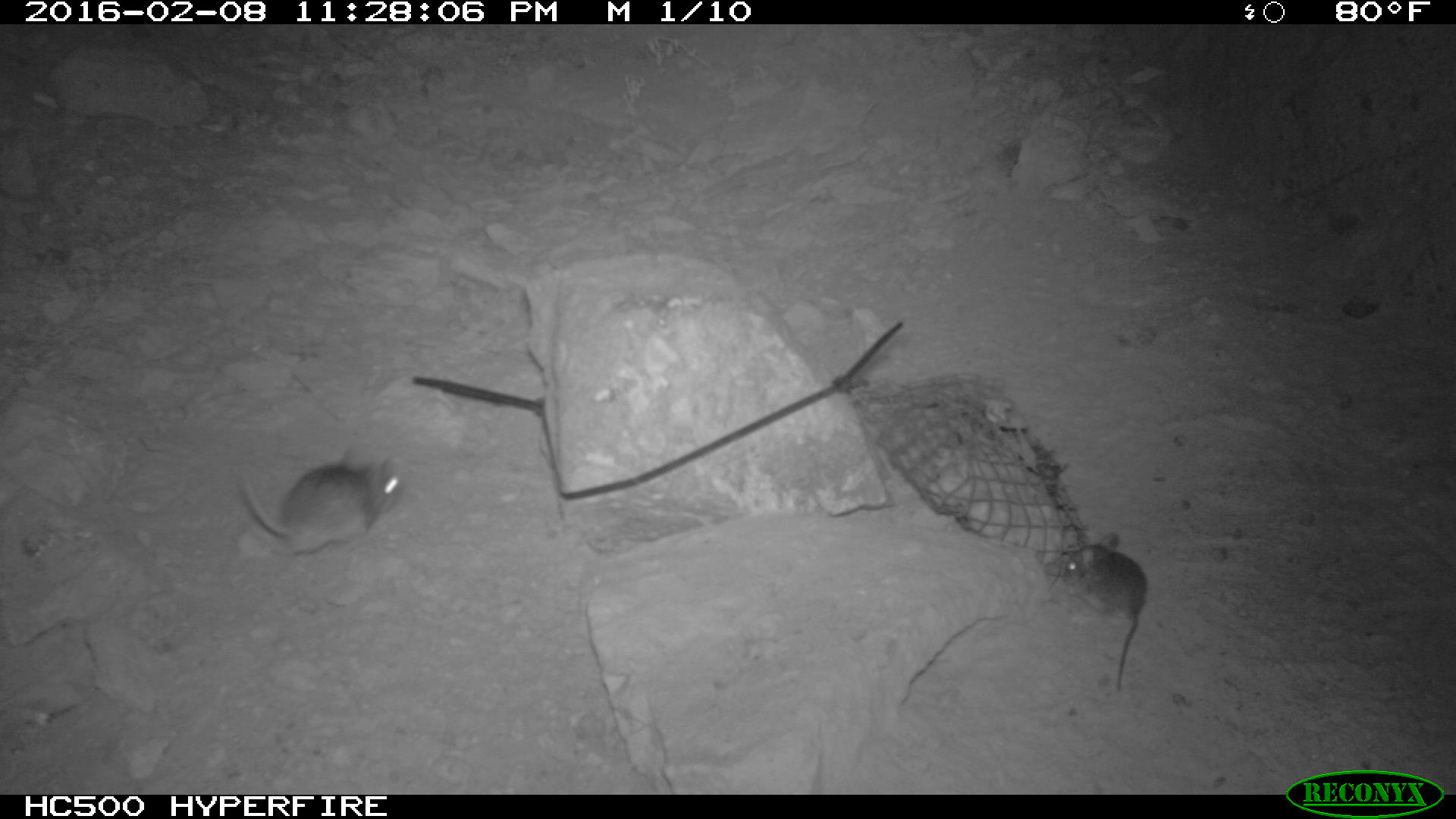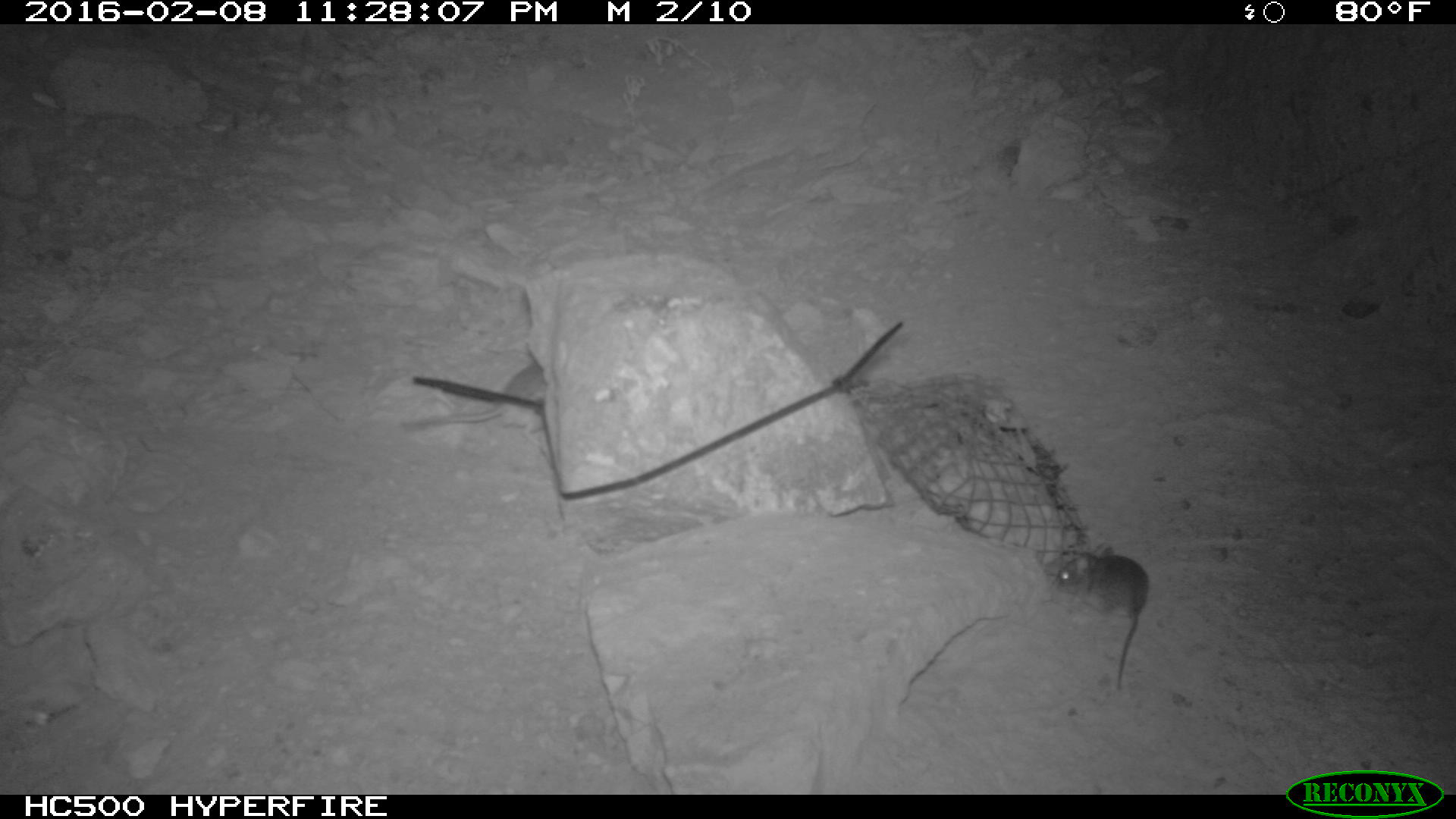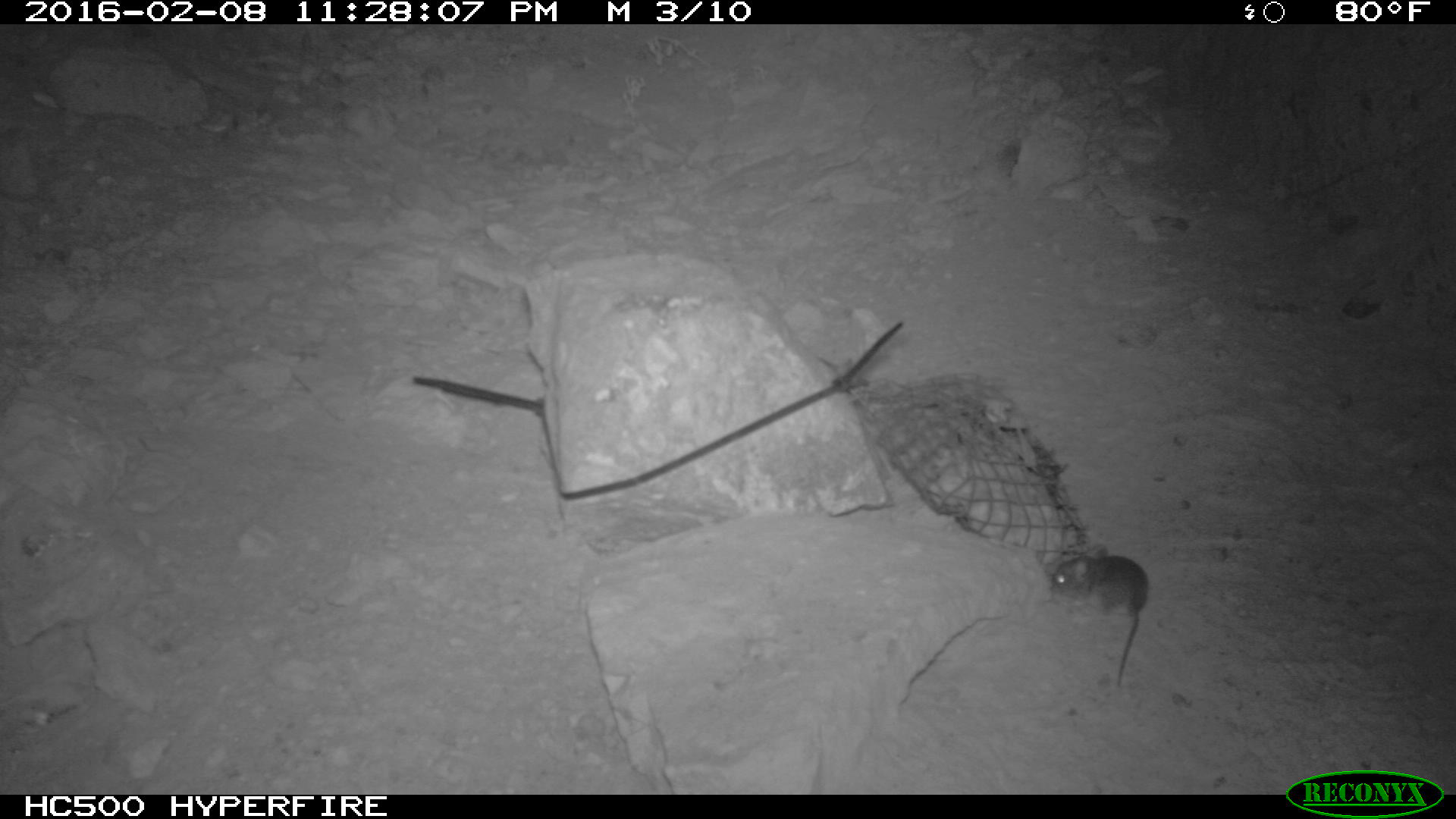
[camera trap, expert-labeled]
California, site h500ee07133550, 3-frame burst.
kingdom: Animalia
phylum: Chordata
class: Mammalia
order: Rodentia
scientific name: Rodentia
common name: rodent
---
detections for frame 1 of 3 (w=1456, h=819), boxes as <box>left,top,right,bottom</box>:
rodent: <box>233,442,406,555</box>; <box>1053,531,1149,692</box>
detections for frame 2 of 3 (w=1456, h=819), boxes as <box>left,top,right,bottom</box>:
rodent: <box>1054,541,1150,689</box>; <box>403,362,551,430</box>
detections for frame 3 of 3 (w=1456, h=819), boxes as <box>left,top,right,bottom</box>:
rodent: <box>1050,542,1145,686</box>